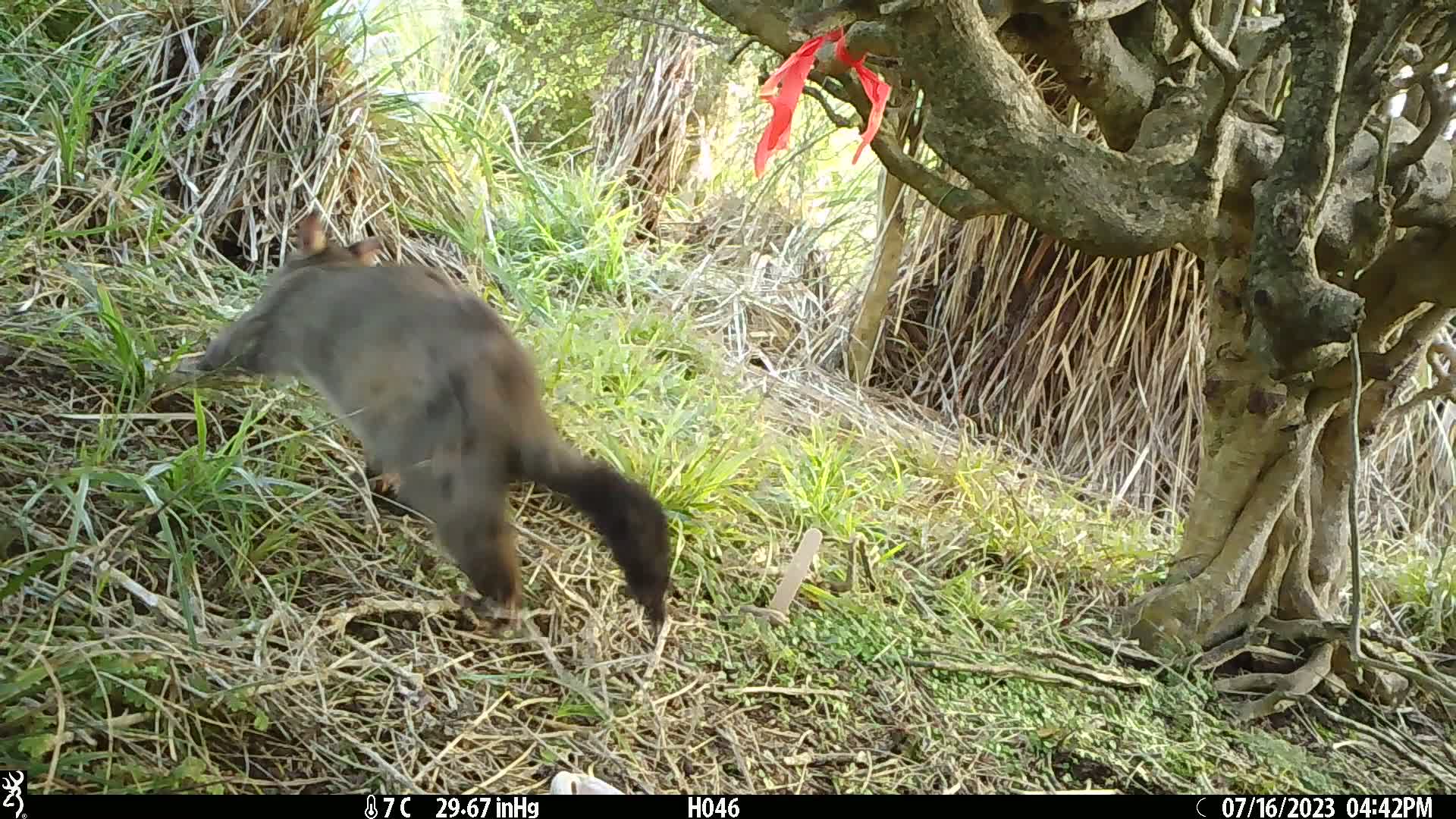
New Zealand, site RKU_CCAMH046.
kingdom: Animalia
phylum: Chordata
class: Mammalia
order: Diprotodontia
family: Phalangeridae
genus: Trichosurus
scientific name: Trichosurus vulpecula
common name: common brushtail possum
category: possum